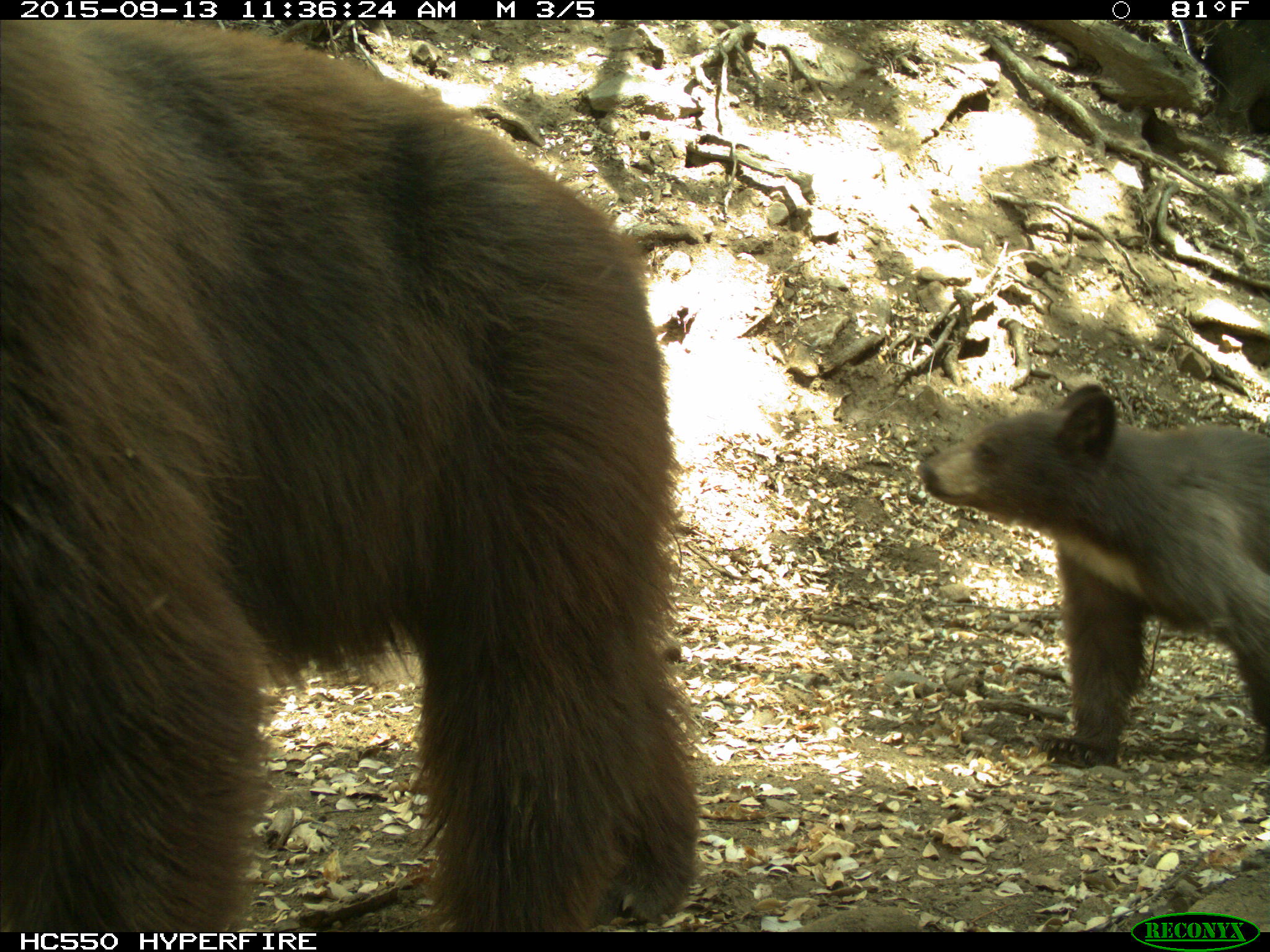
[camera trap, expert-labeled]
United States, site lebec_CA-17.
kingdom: Animalia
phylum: Chordata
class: Mammalia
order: Carnivora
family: Ursidae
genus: Ursus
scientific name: Ursus americanus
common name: american black bear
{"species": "Ursus americanus (american black bear)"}